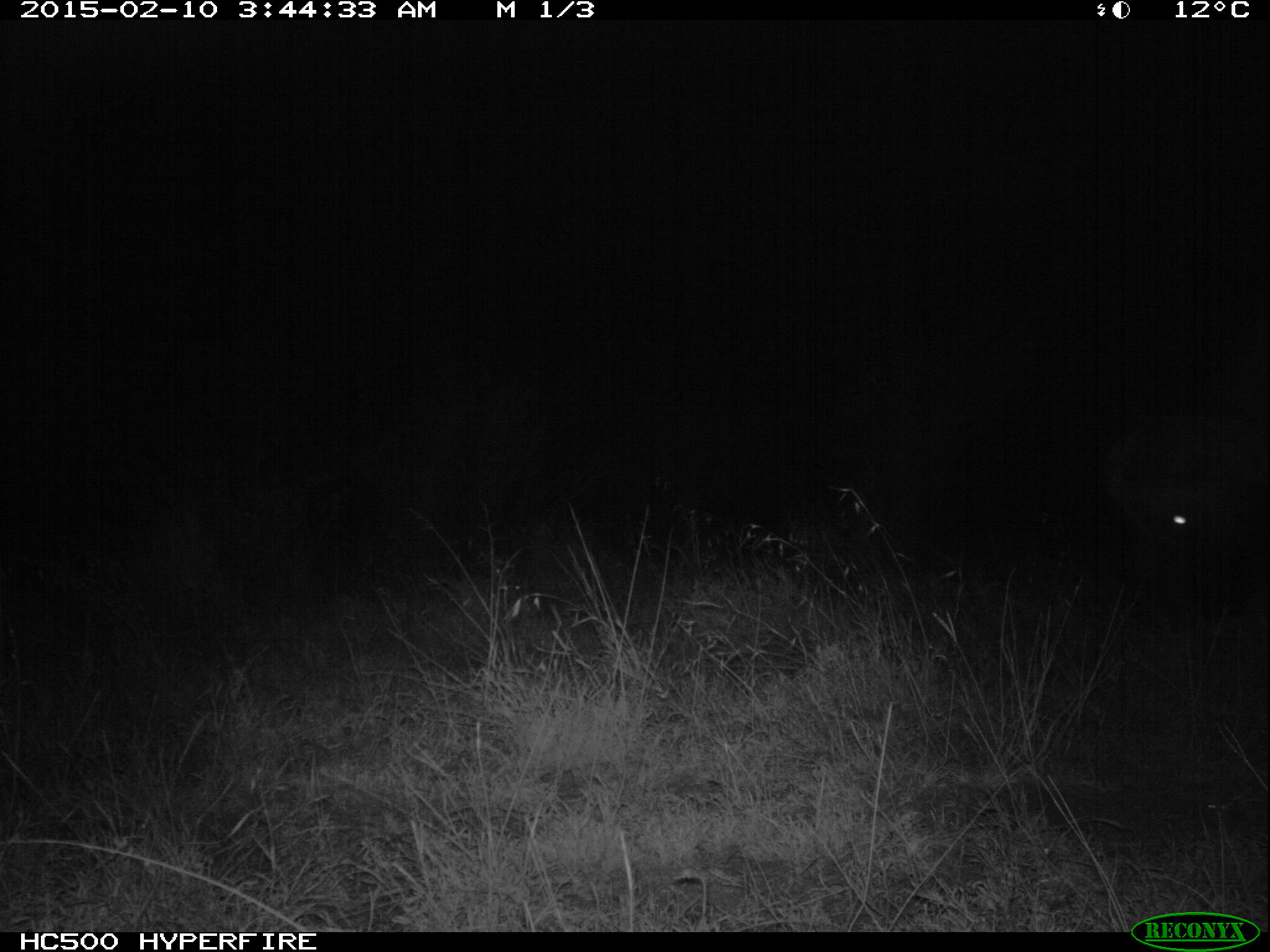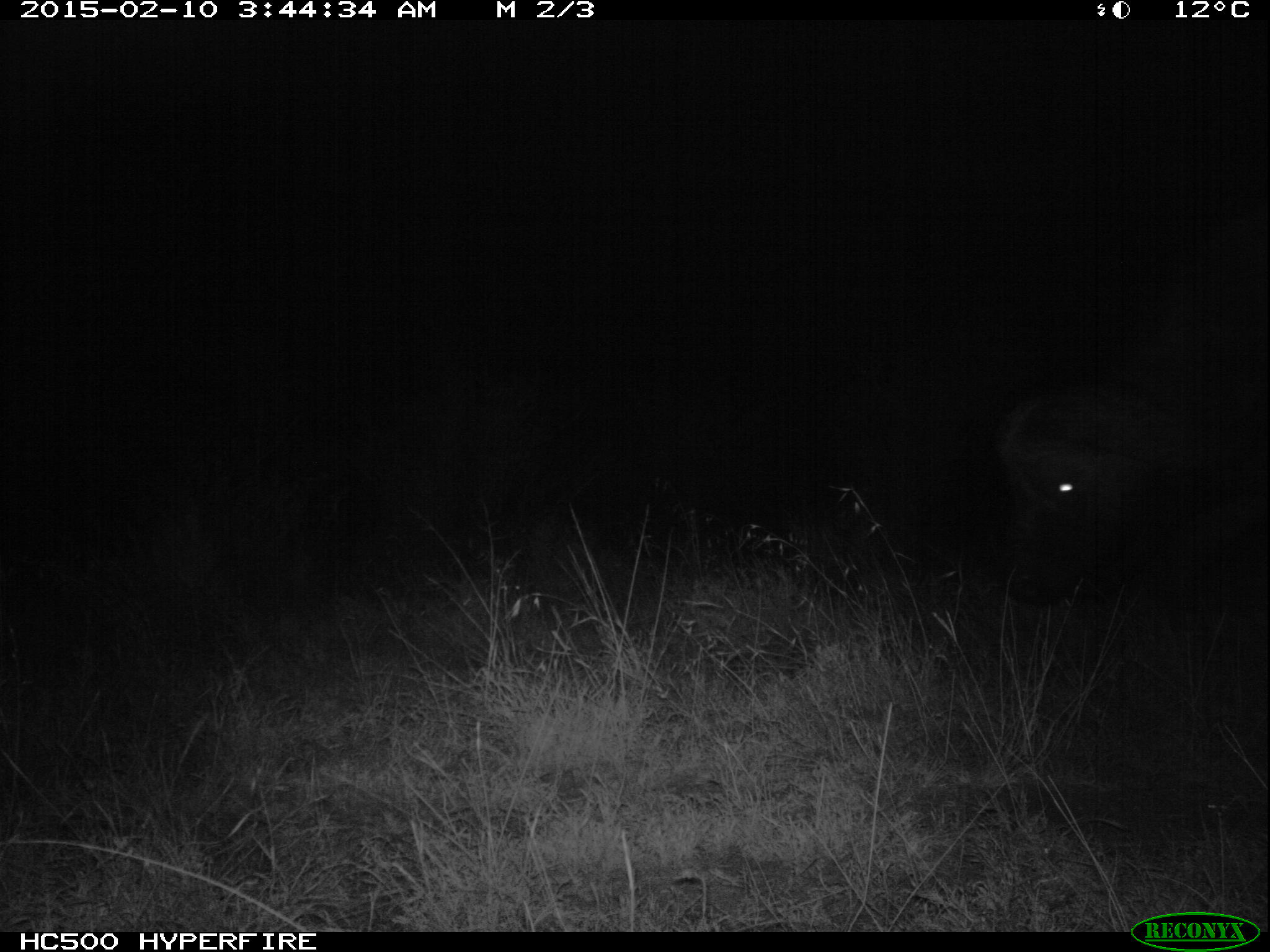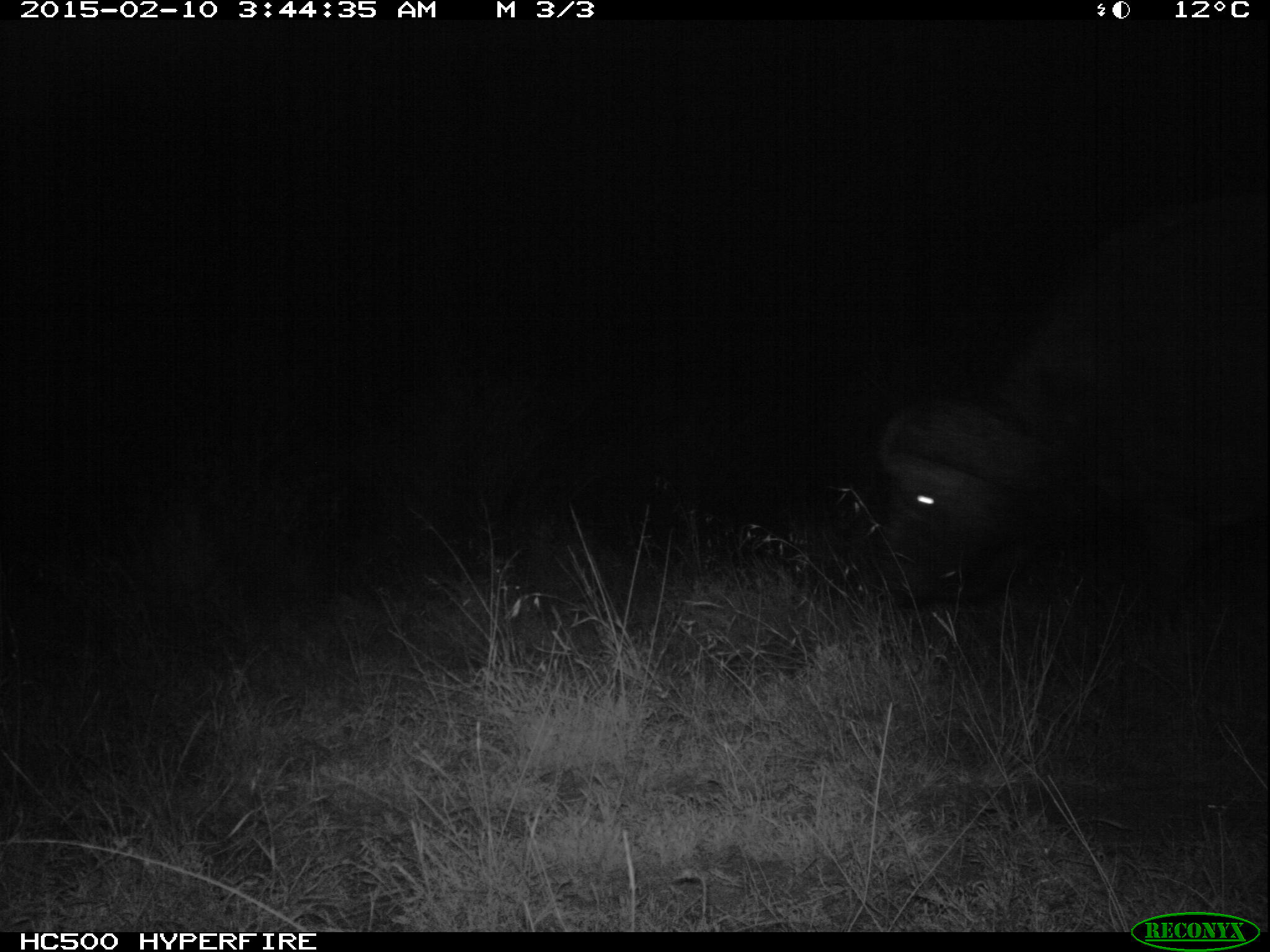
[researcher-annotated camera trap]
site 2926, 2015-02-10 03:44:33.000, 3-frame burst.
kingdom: Animalia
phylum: Chordata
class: Mammalia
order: Artiodactyla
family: Bovidae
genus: Syncerus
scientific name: Syncerus caffer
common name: african buffalo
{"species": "Syncerus caffer (african buffalo)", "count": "1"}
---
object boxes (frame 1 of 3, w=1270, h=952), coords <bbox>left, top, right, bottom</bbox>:
syncerus caffer: <bbox>1100, 342, 1270, 582</bbox>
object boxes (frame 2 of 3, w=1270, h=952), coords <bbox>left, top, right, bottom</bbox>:
syncerus caffer: <bbox>982, 342, 1270, 620</bbox>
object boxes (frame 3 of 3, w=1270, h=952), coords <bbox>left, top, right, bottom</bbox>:
syncerus caffer: <bbox>865, 177, 1270, 620</bbox>